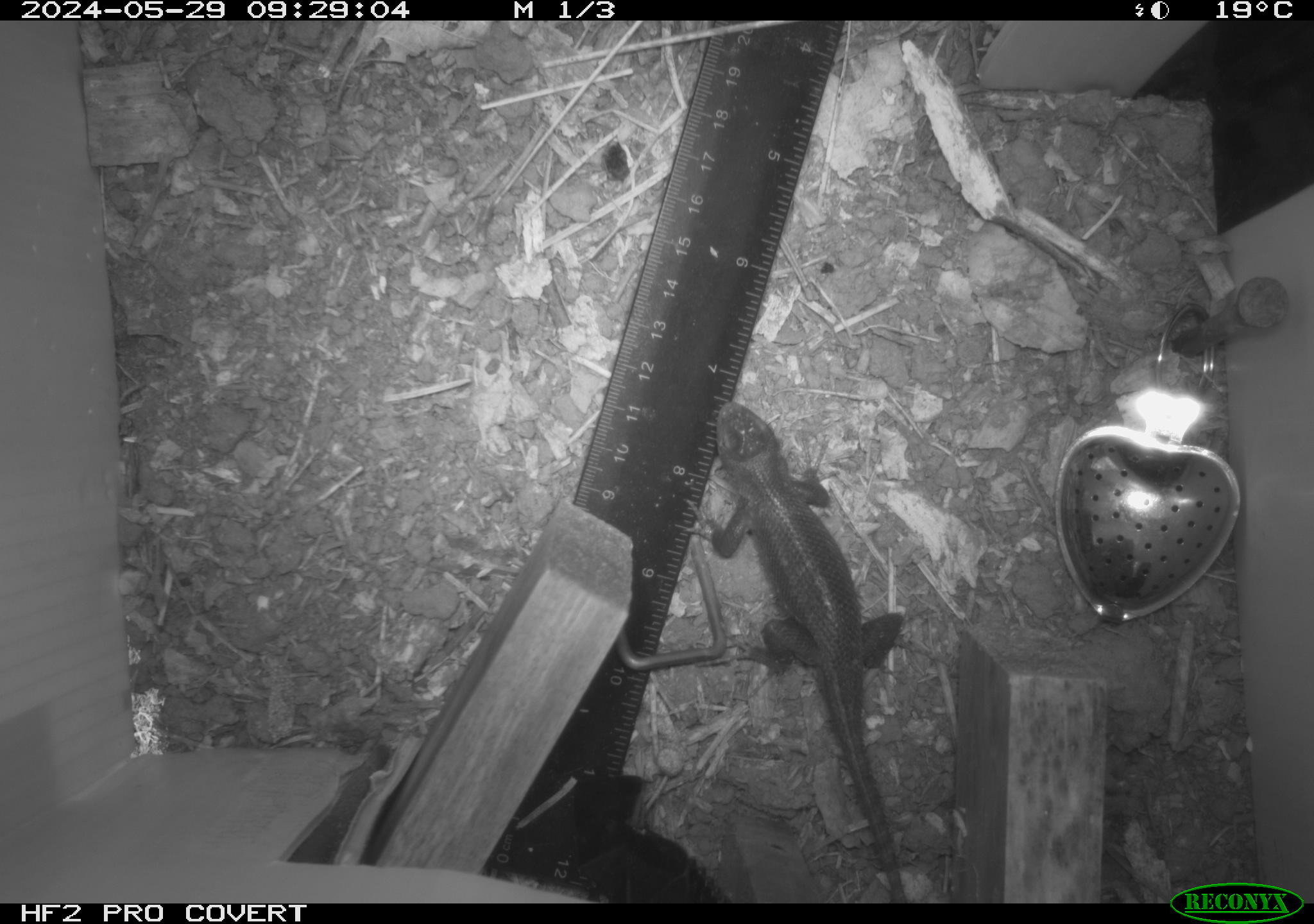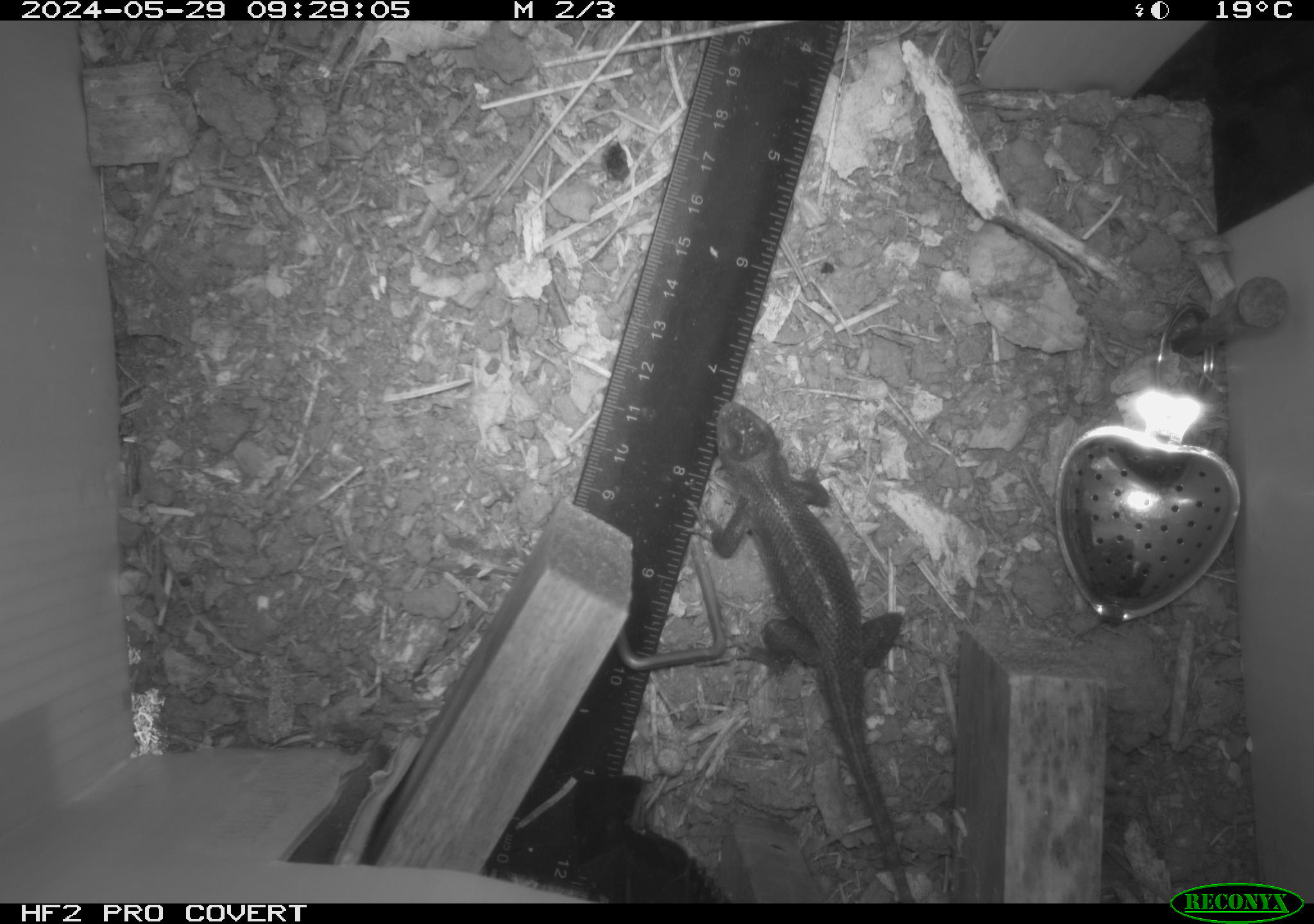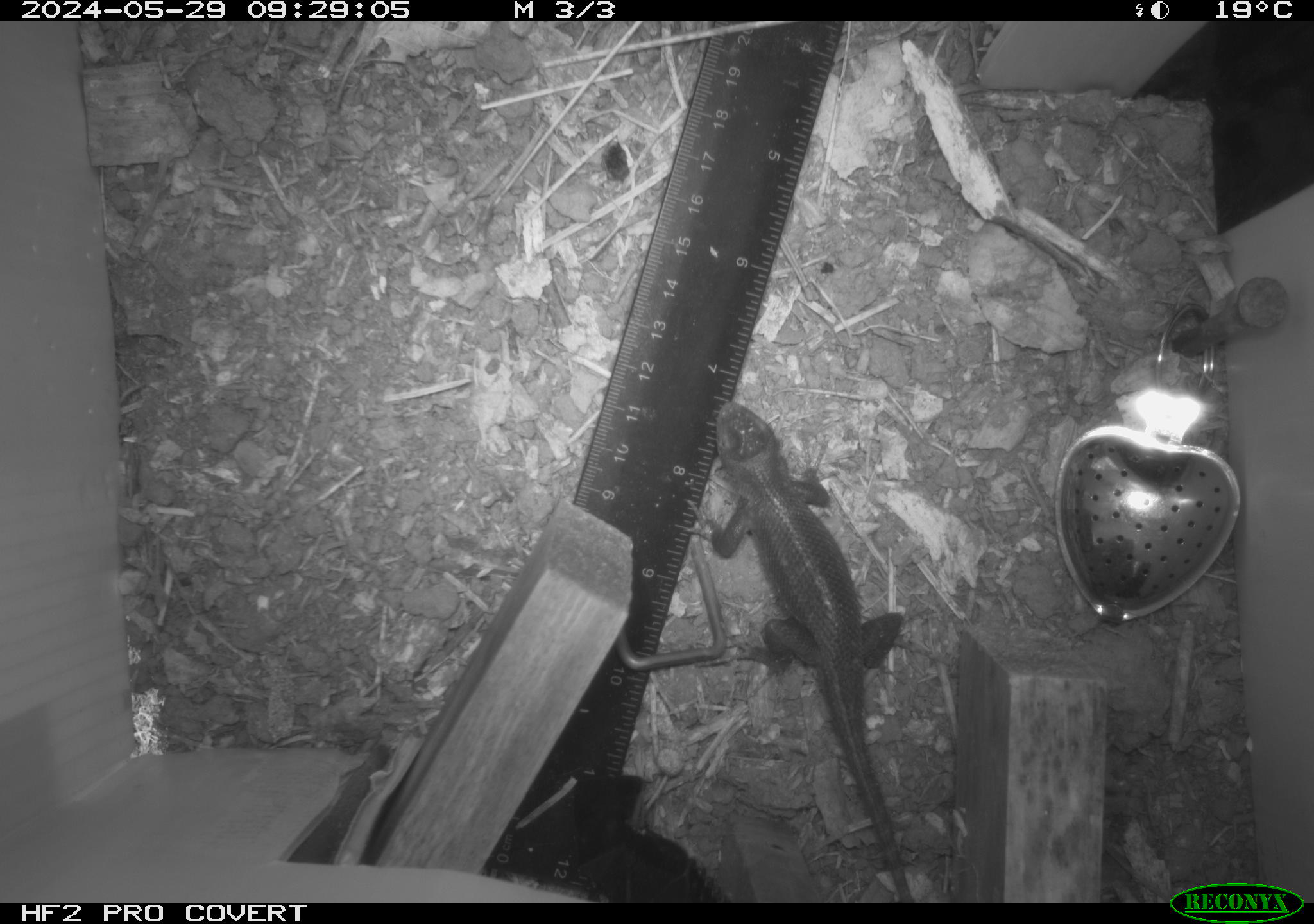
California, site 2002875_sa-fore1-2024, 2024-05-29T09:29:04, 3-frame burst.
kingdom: Animalia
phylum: Chordata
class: Reptilia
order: Squamata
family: Phrynosomatidae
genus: Sceloporus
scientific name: Sceloporus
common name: spiny lizards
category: sceloporus species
Sceloporus species (spiny lizards) (Sceloporus).